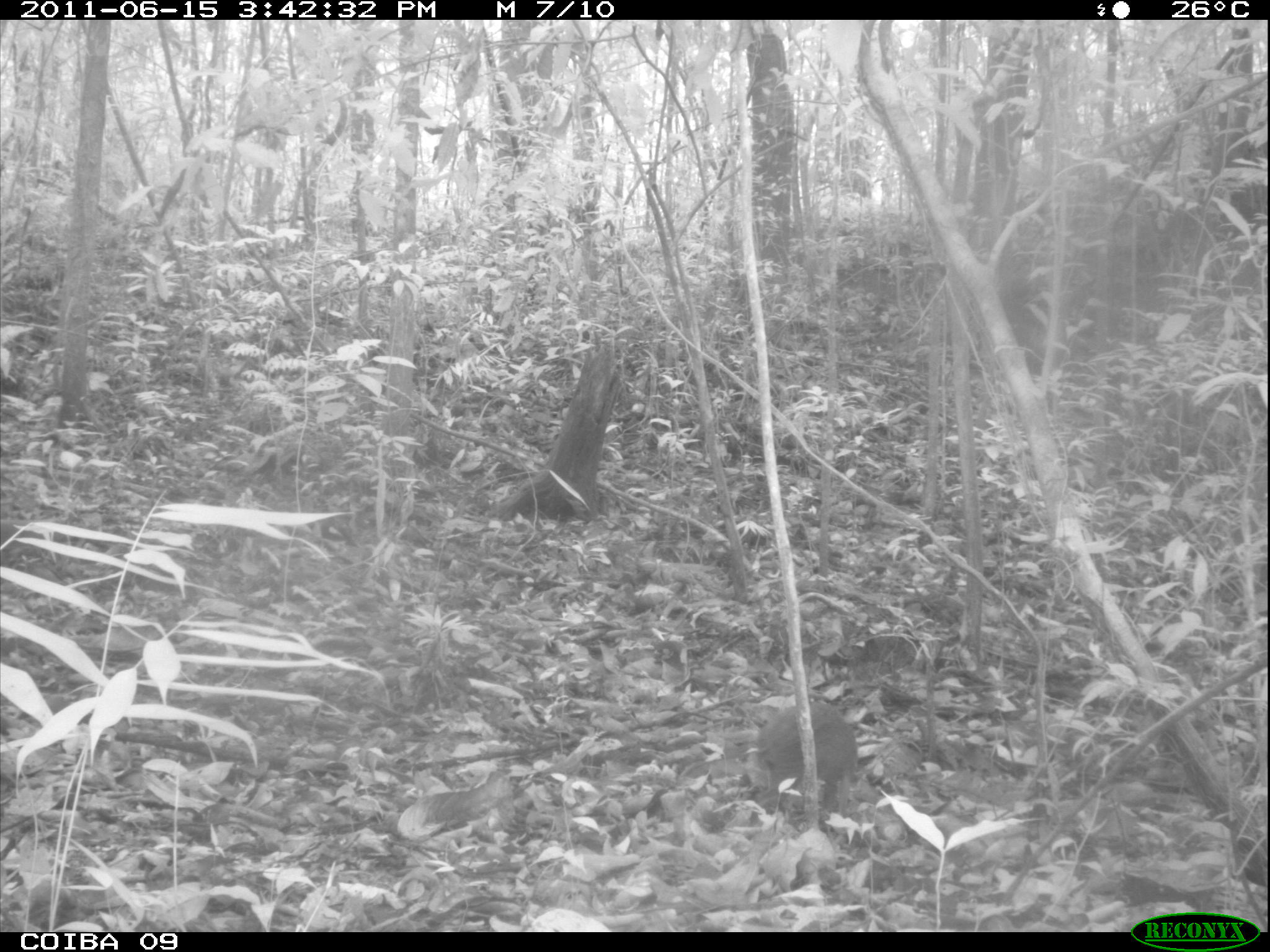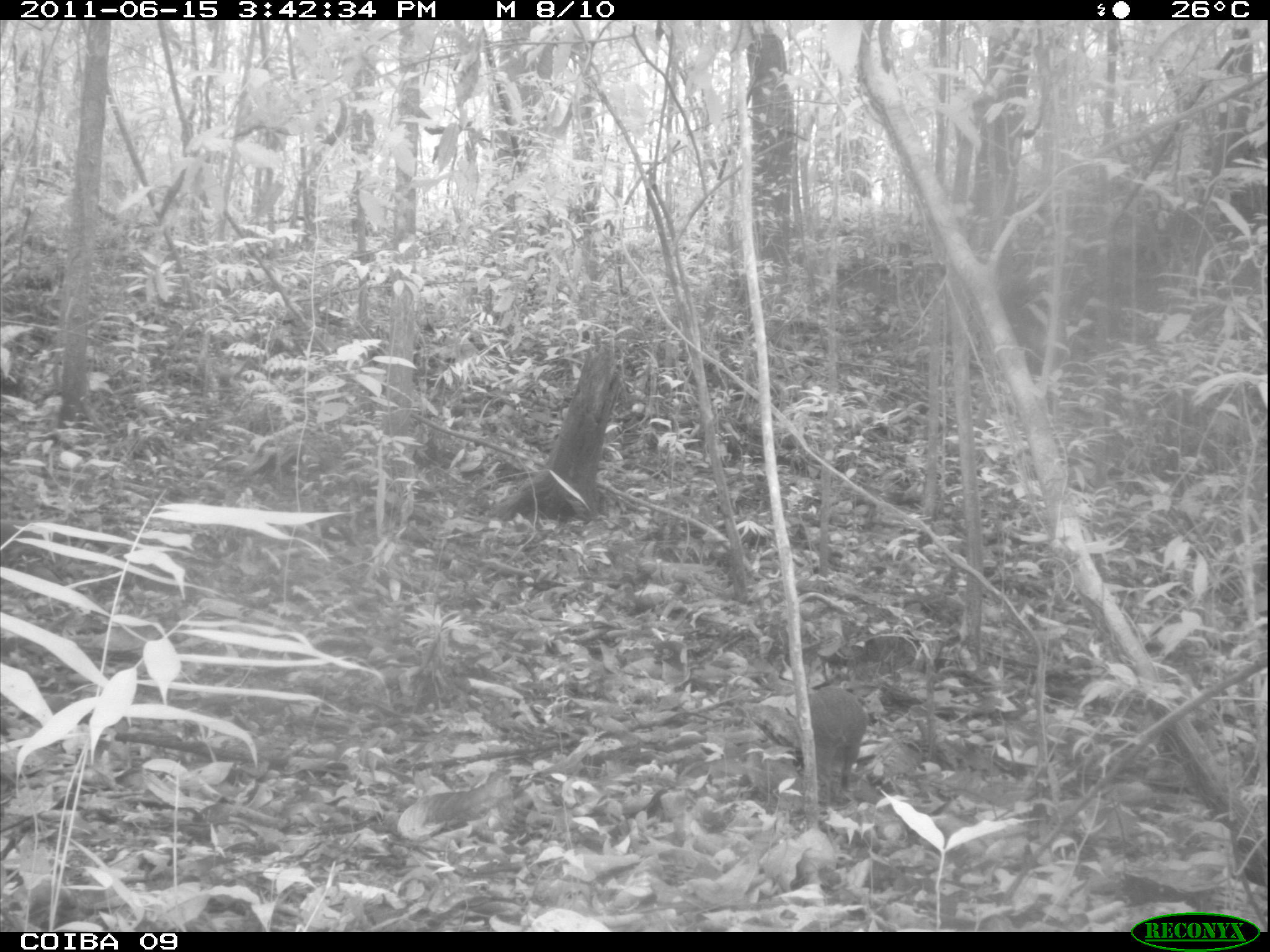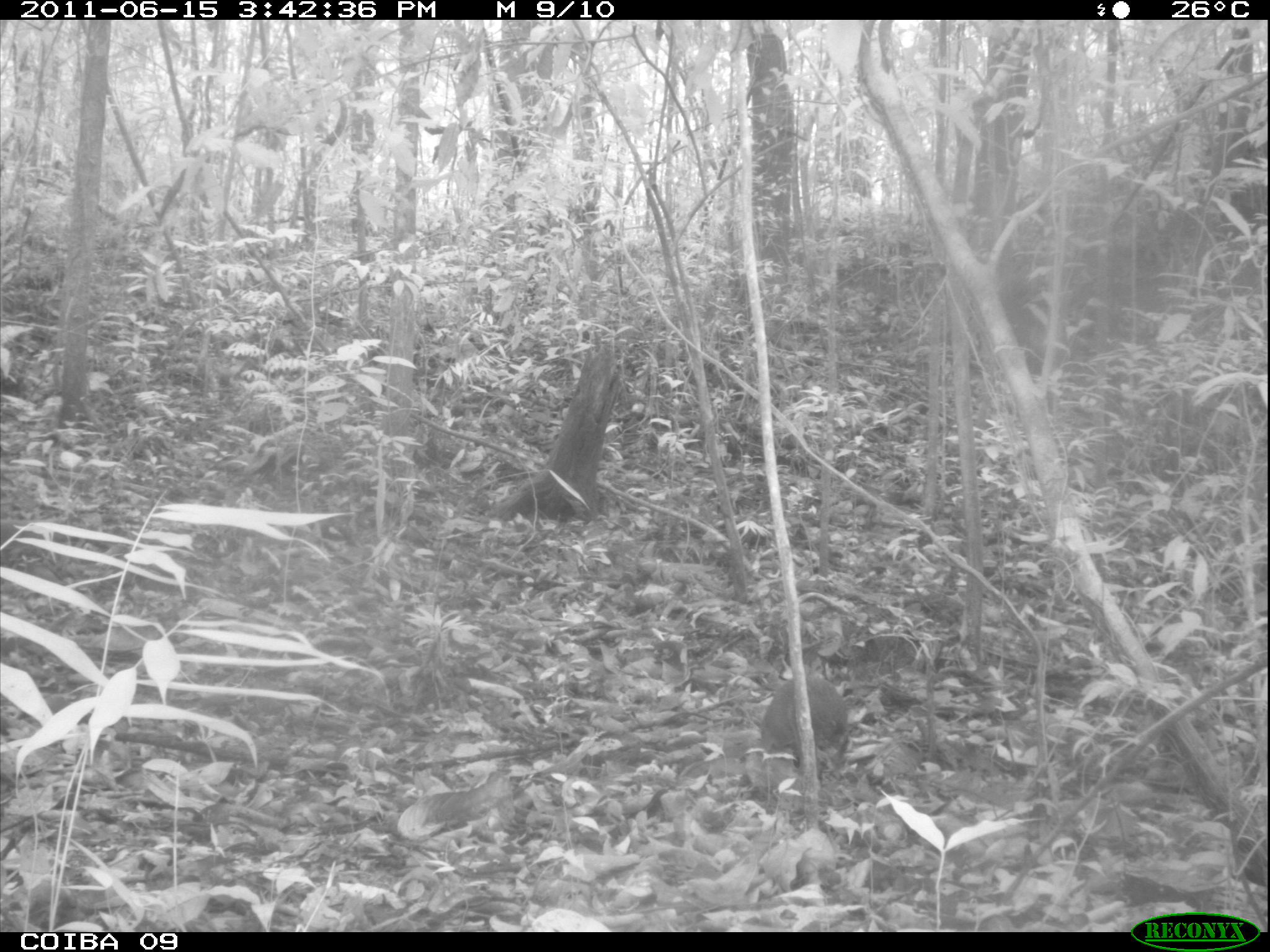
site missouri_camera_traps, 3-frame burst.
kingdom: Animalia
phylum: Chordata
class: Mammalia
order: Rodentia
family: Dasyproctidae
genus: Dasyprocta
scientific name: Dasyprocta coibae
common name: coiban agouti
Coiban agouti (Dasyprocta coibae). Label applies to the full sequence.